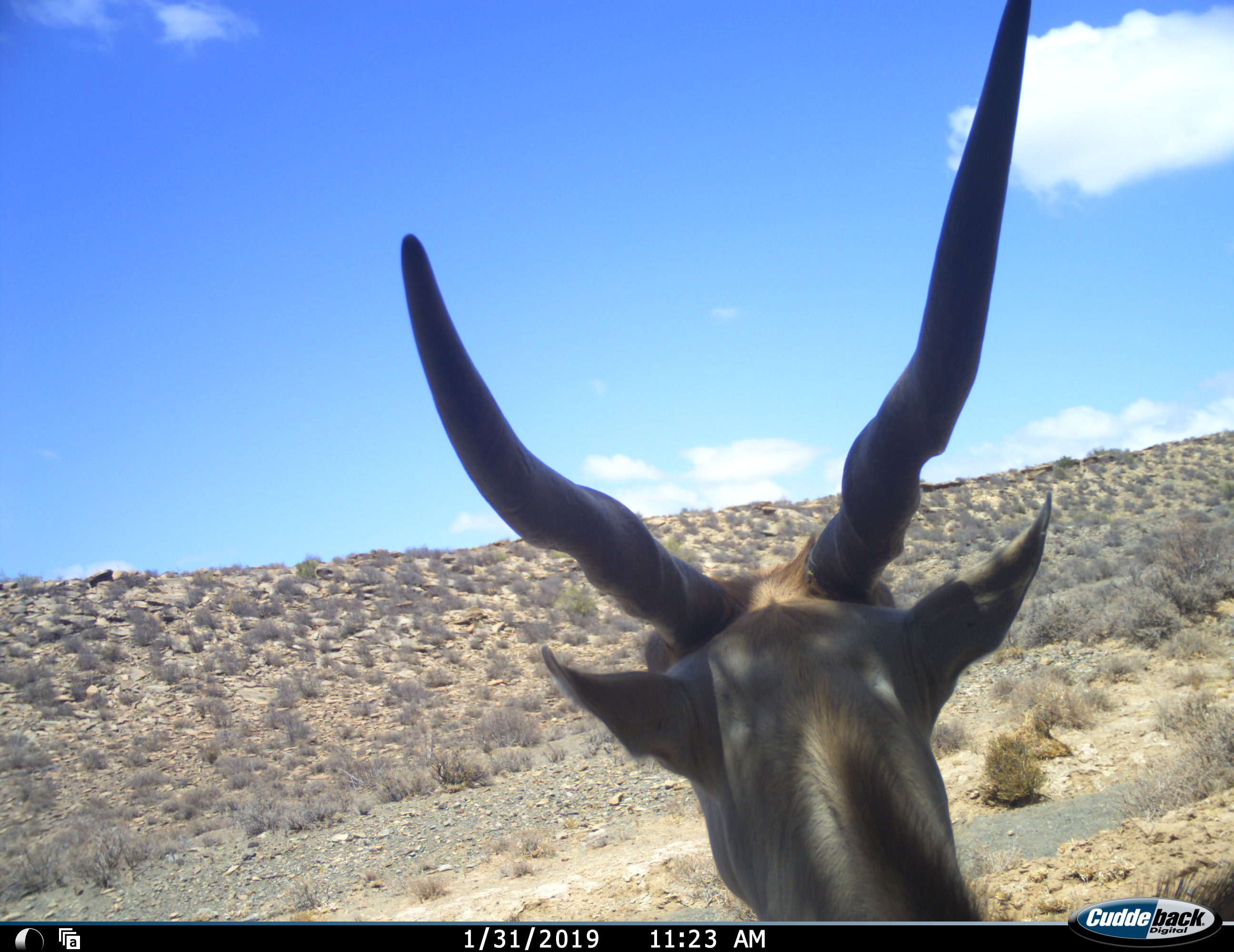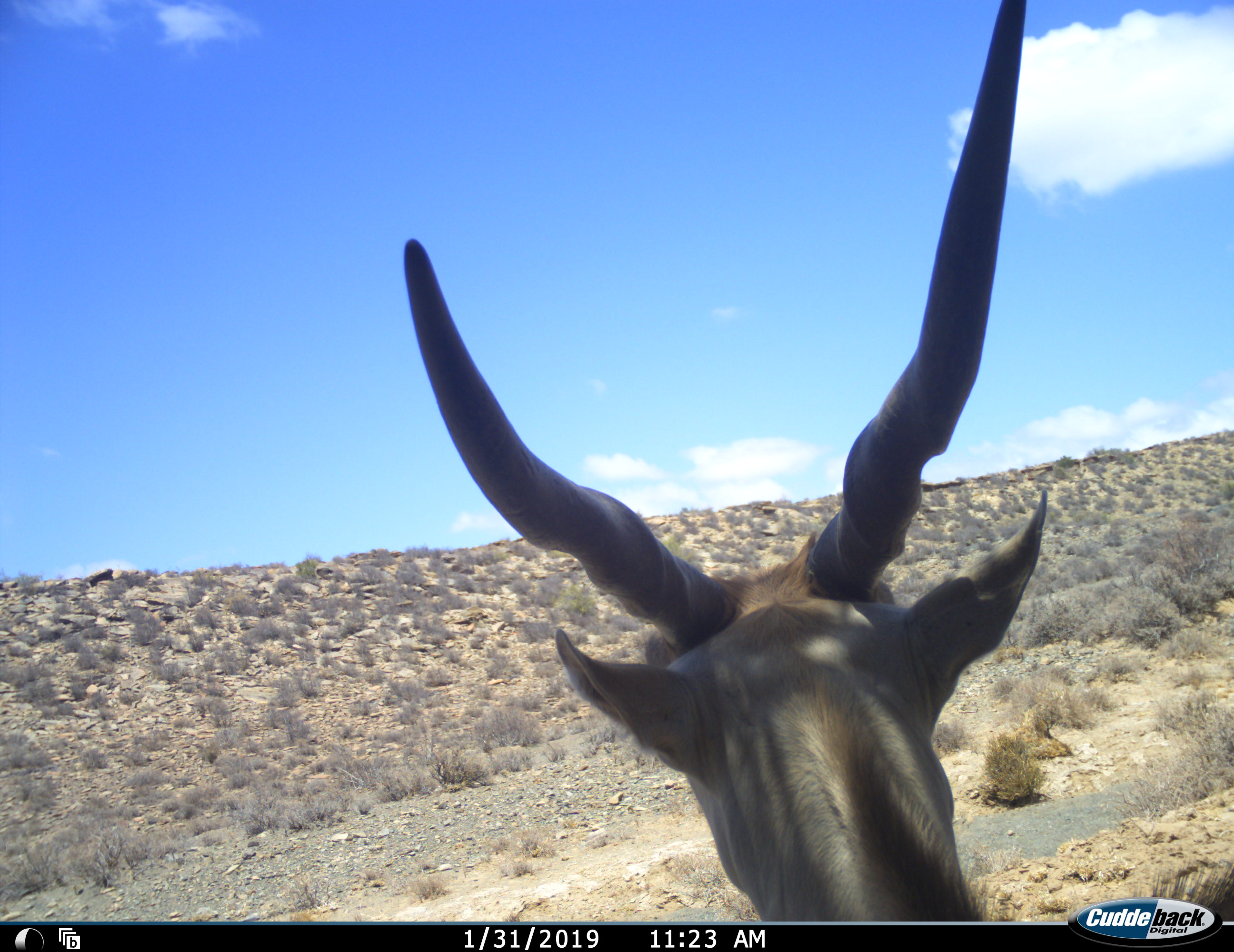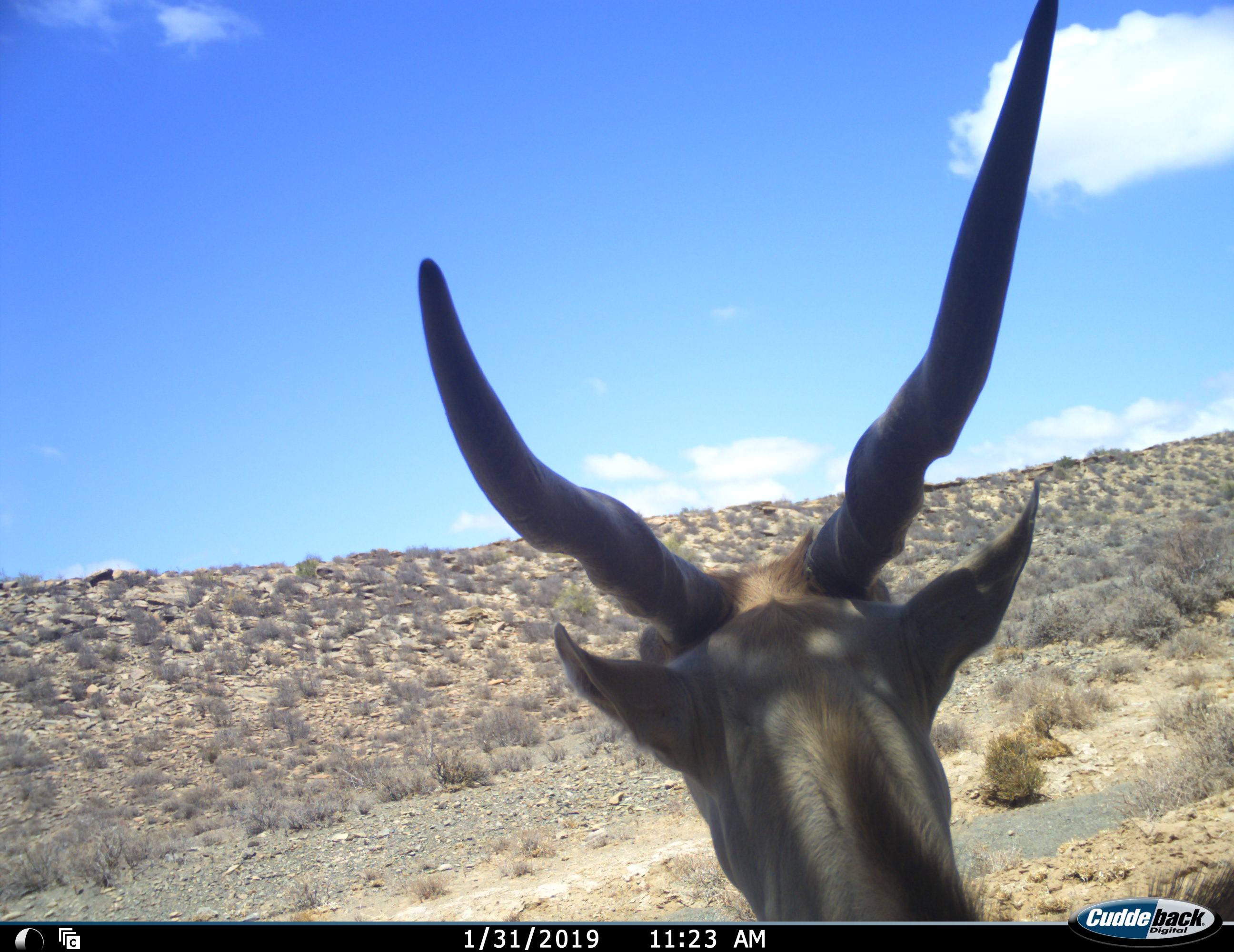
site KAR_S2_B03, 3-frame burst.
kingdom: Animalia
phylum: Chordata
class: Mammalia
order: Artiodactyla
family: Bovidae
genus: Tragelaphus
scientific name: Tragelaphus oryx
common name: eland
Eland (Tragelaphus oryx), count 1. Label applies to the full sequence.